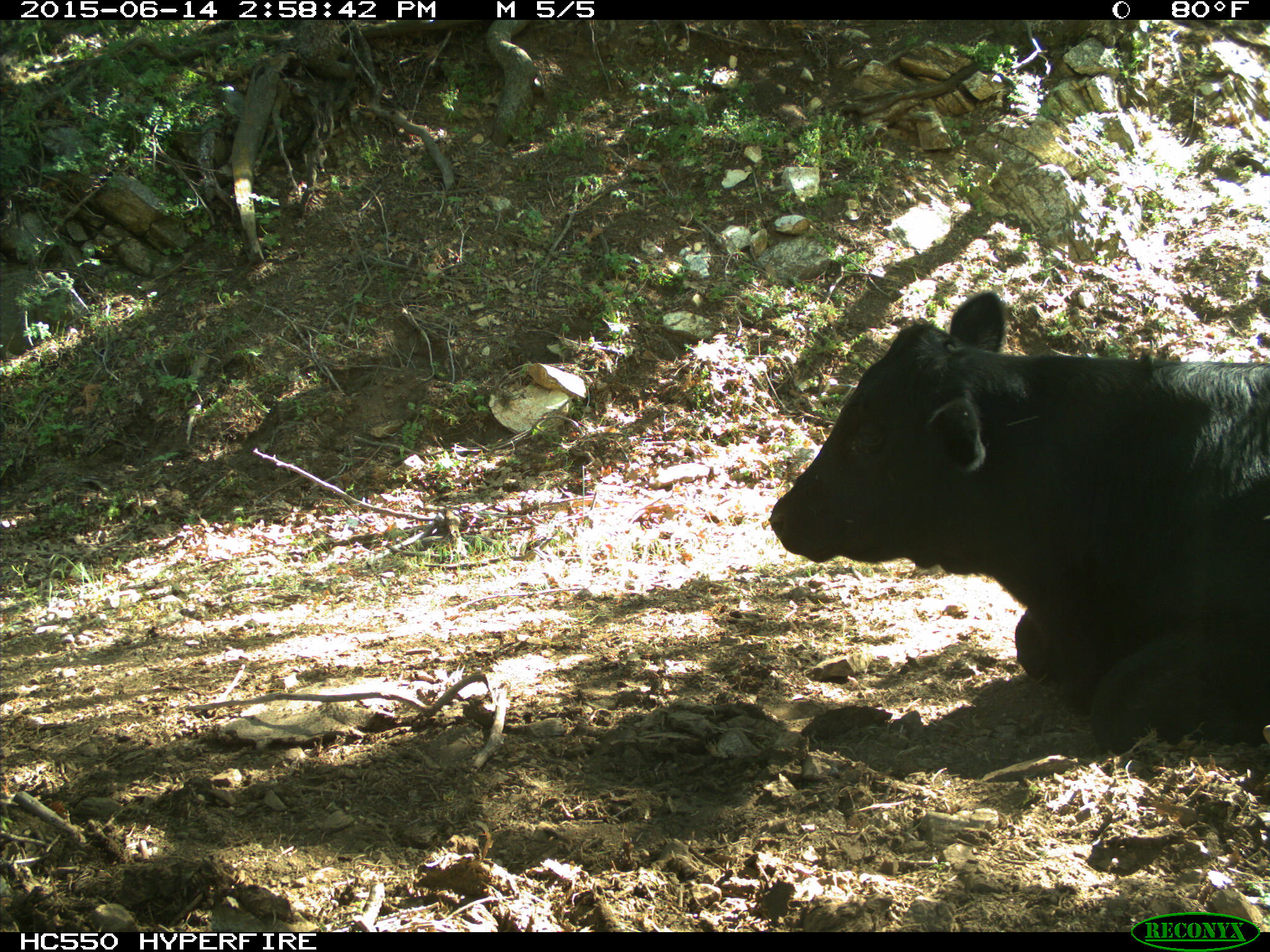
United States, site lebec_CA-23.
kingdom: Animalia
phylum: Chordata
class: Mammalia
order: Artiodactyla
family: Bovidae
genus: Bos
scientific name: Bos taurus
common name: domestic cow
Bos taurus (domestic cow).